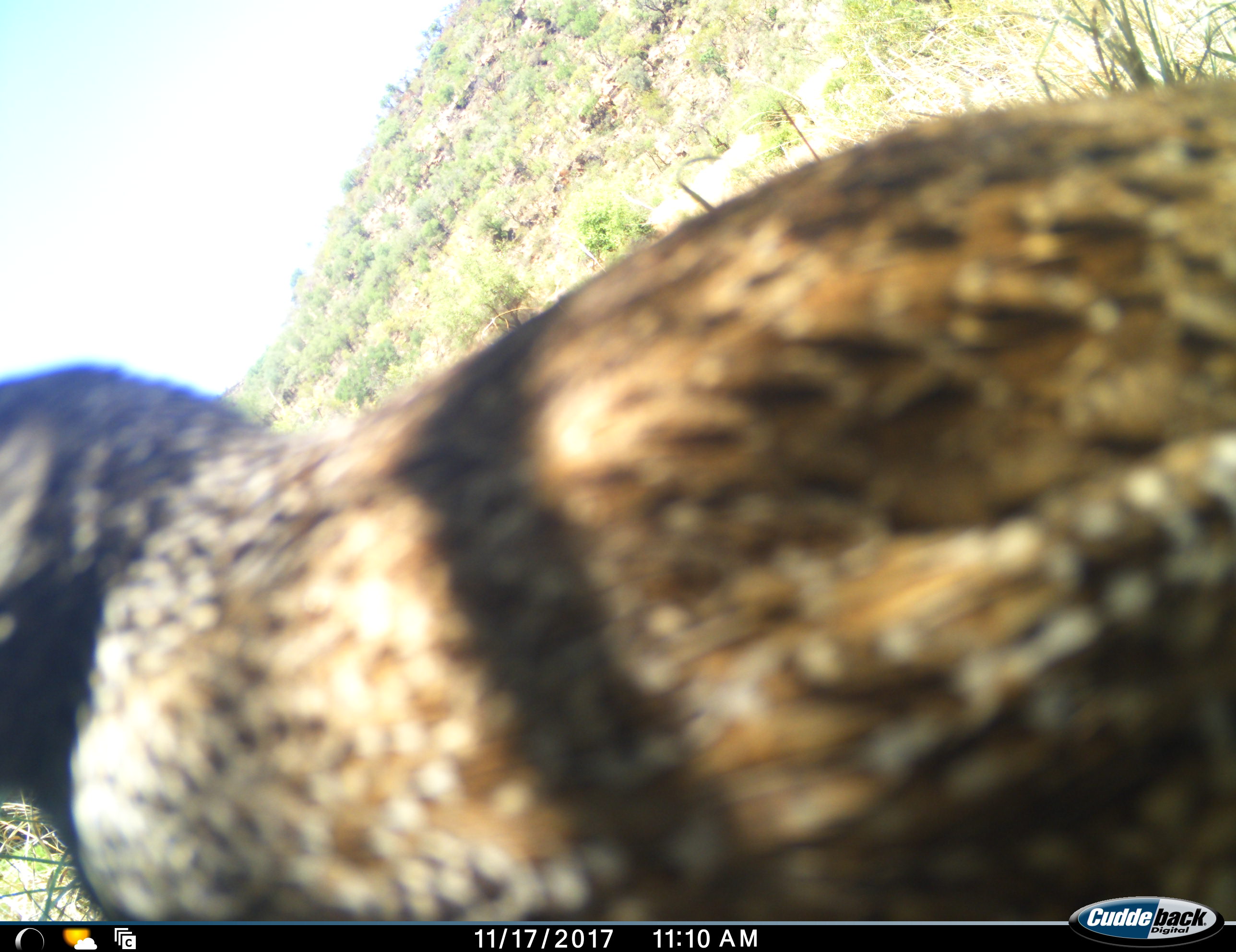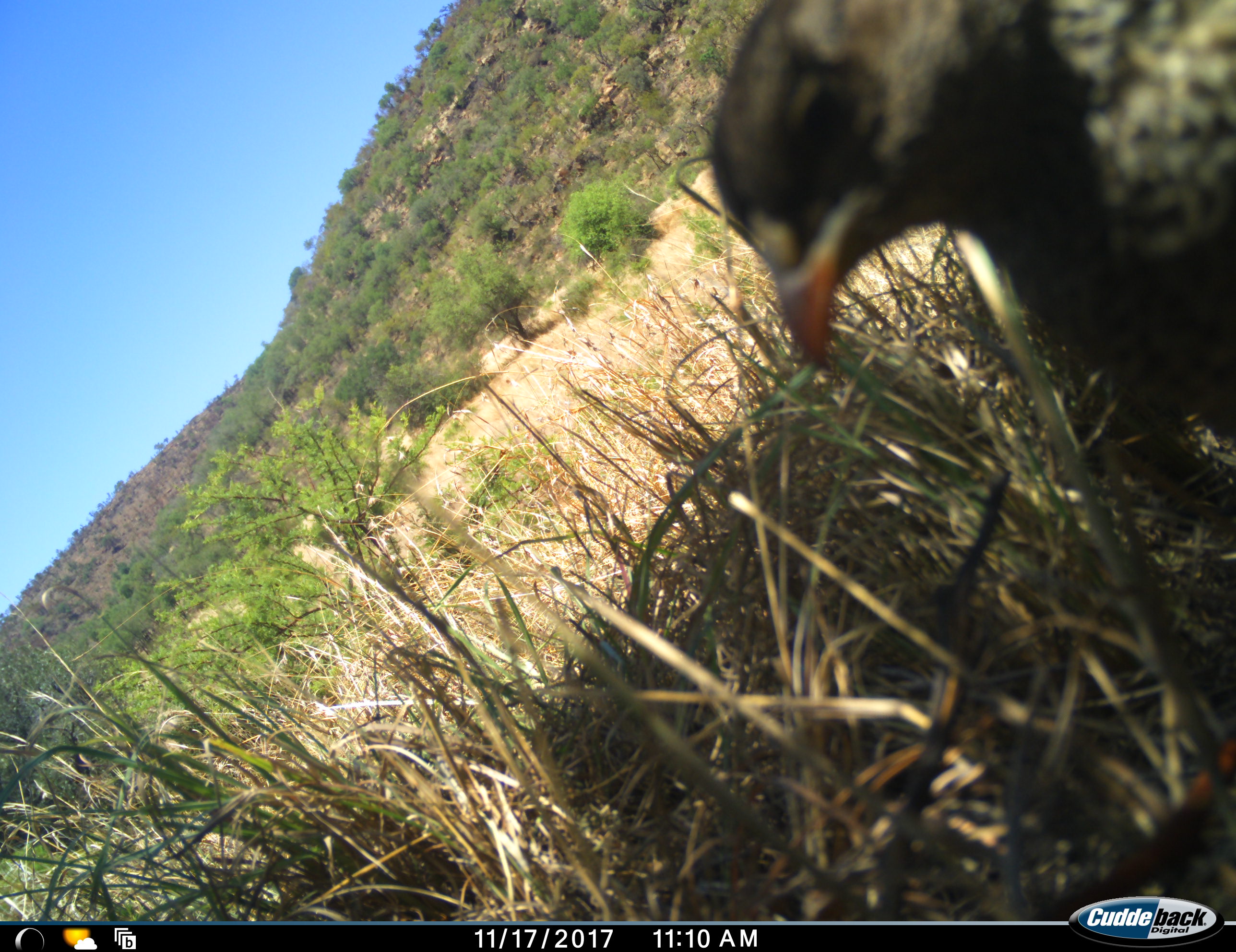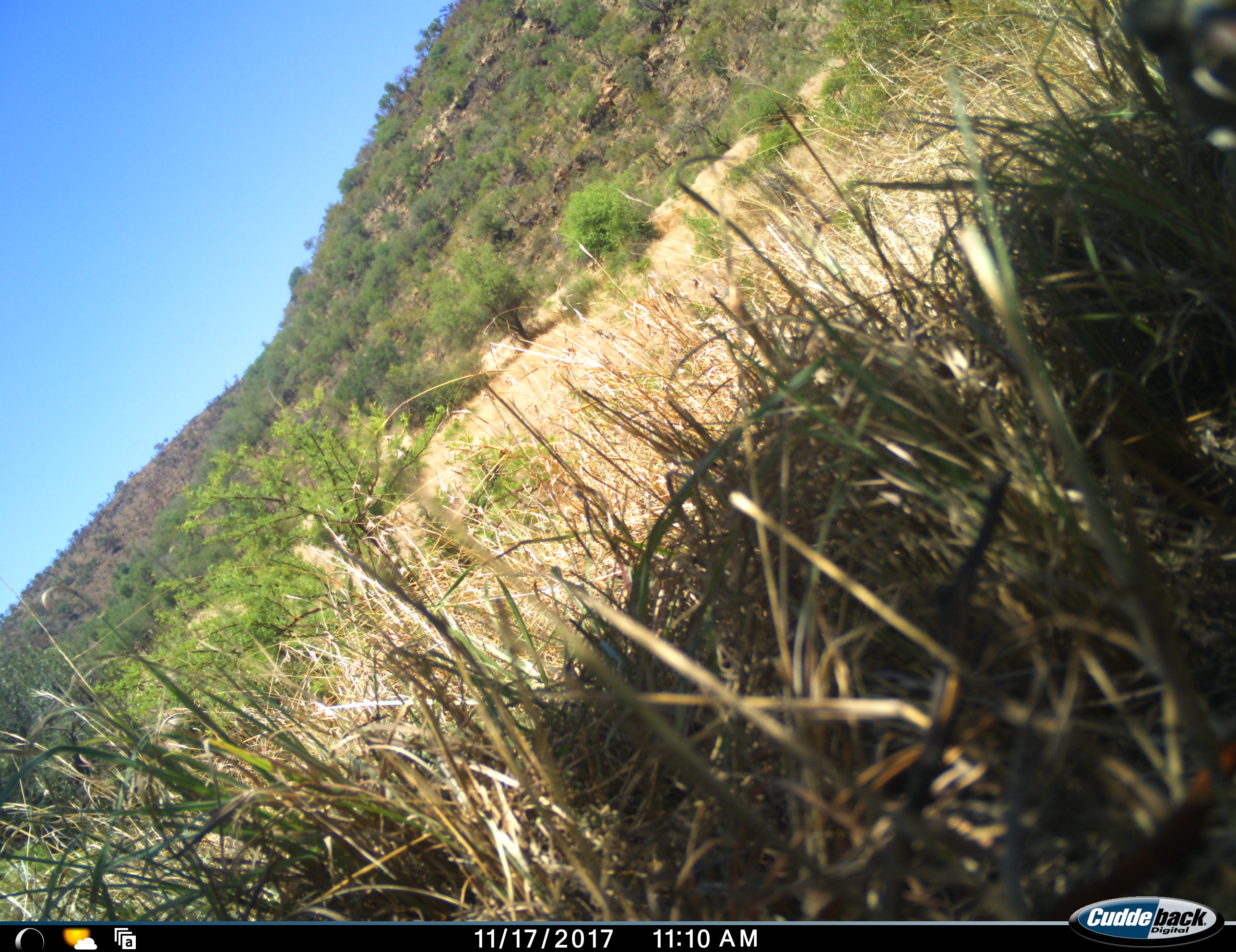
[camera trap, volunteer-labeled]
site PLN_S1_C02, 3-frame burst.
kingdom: Animalia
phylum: Chordata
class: Aves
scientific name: Aves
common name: bird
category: birdother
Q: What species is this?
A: Birdother (bird) (Aves).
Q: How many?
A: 1.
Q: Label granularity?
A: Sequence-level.